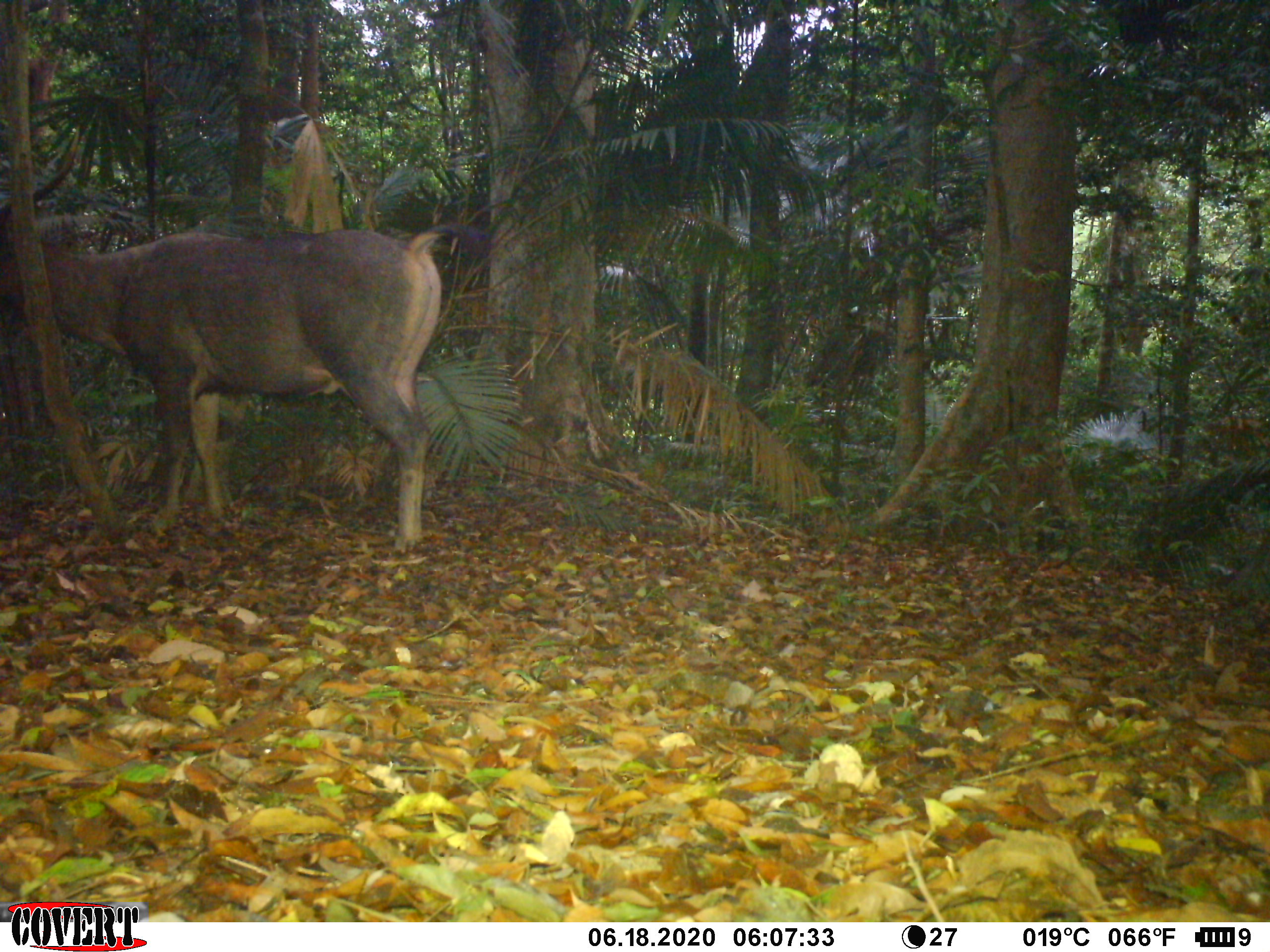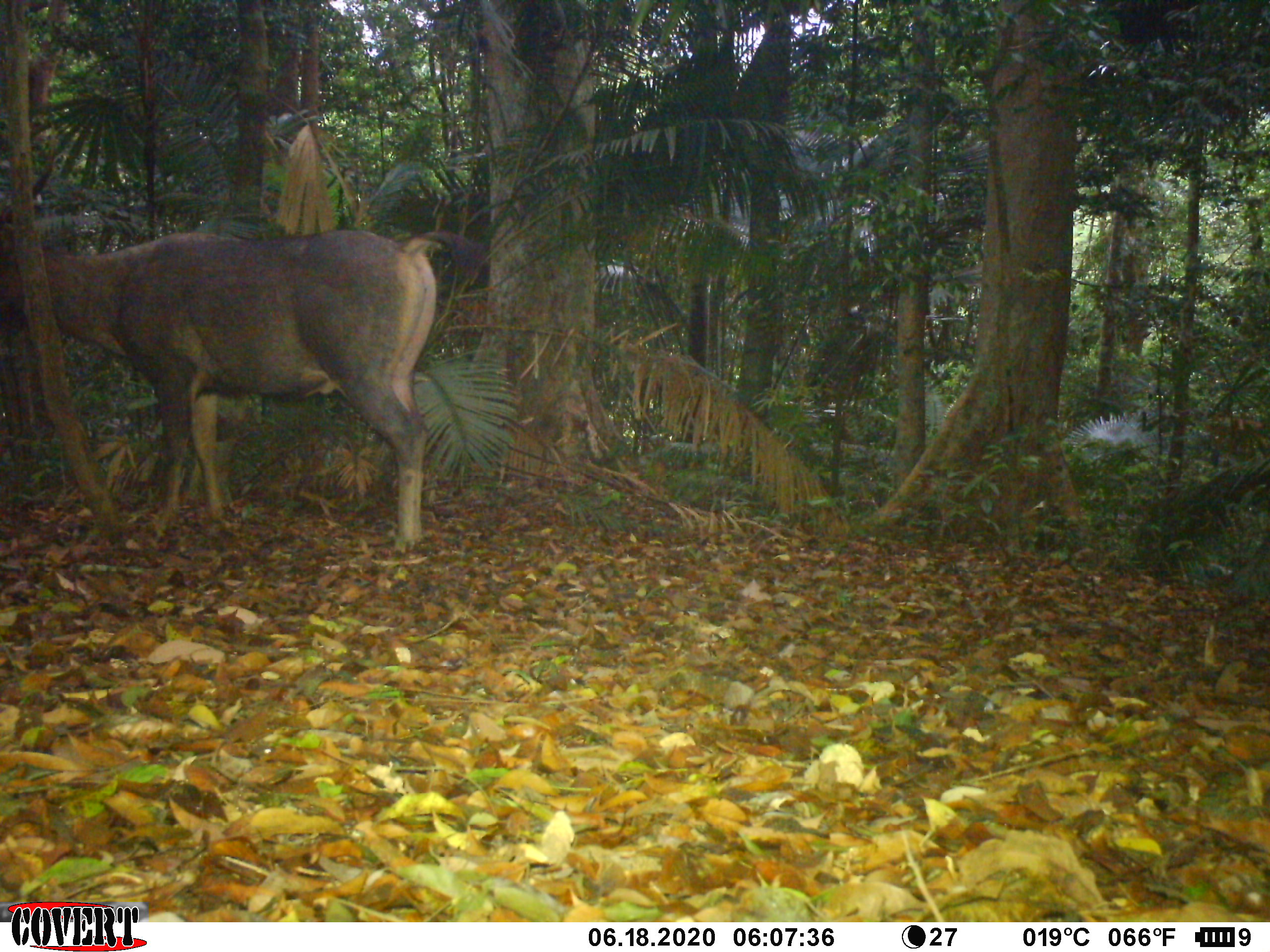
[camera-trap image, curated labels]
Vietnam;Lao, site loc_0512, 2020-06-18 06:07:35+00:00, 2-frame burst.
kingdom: Animalia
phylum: Chordata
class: Mammalia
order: Artiodactyla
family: Cervidae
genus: Rusa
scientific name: Rusa unicolor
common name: sambar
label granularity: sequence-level